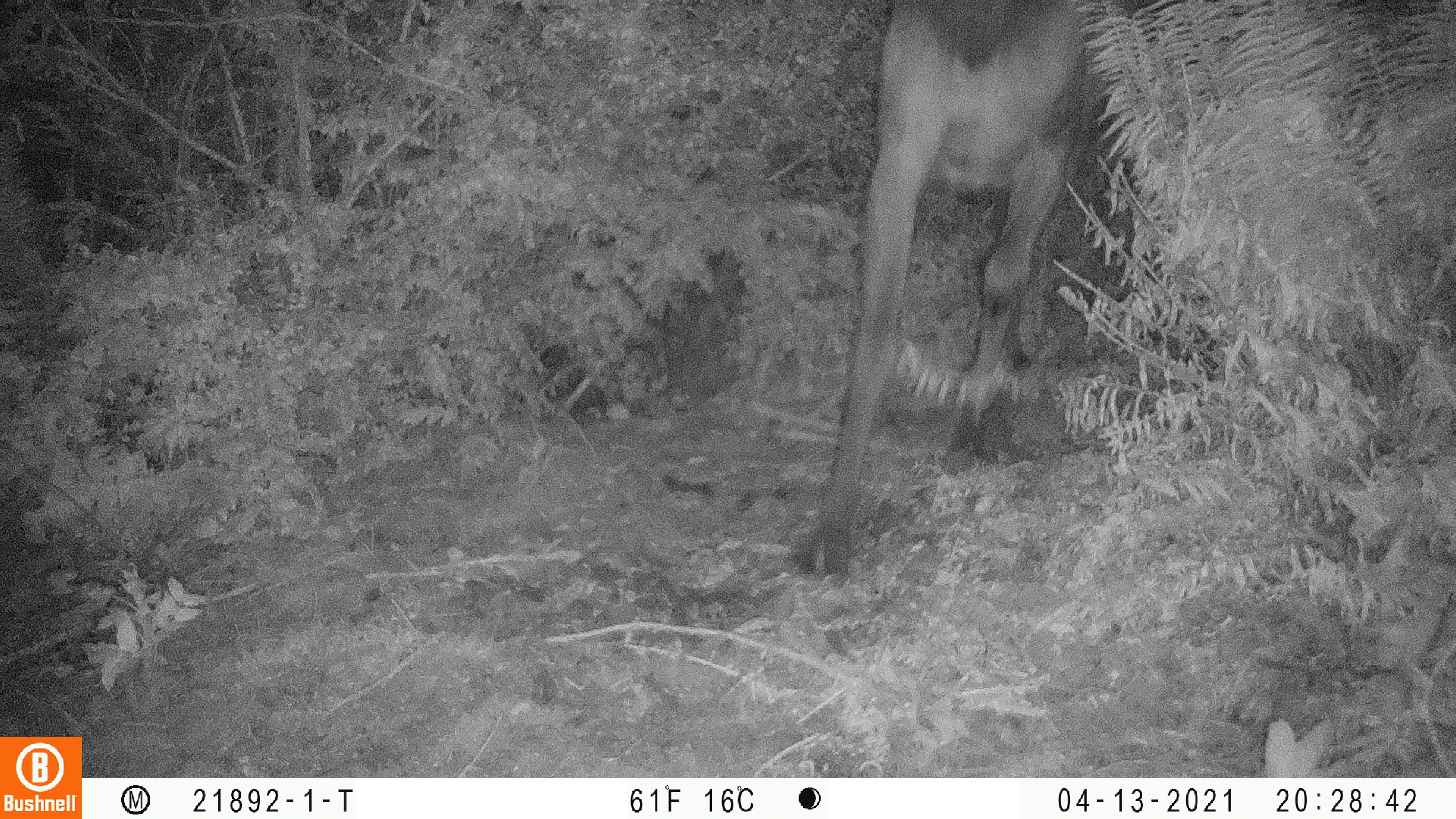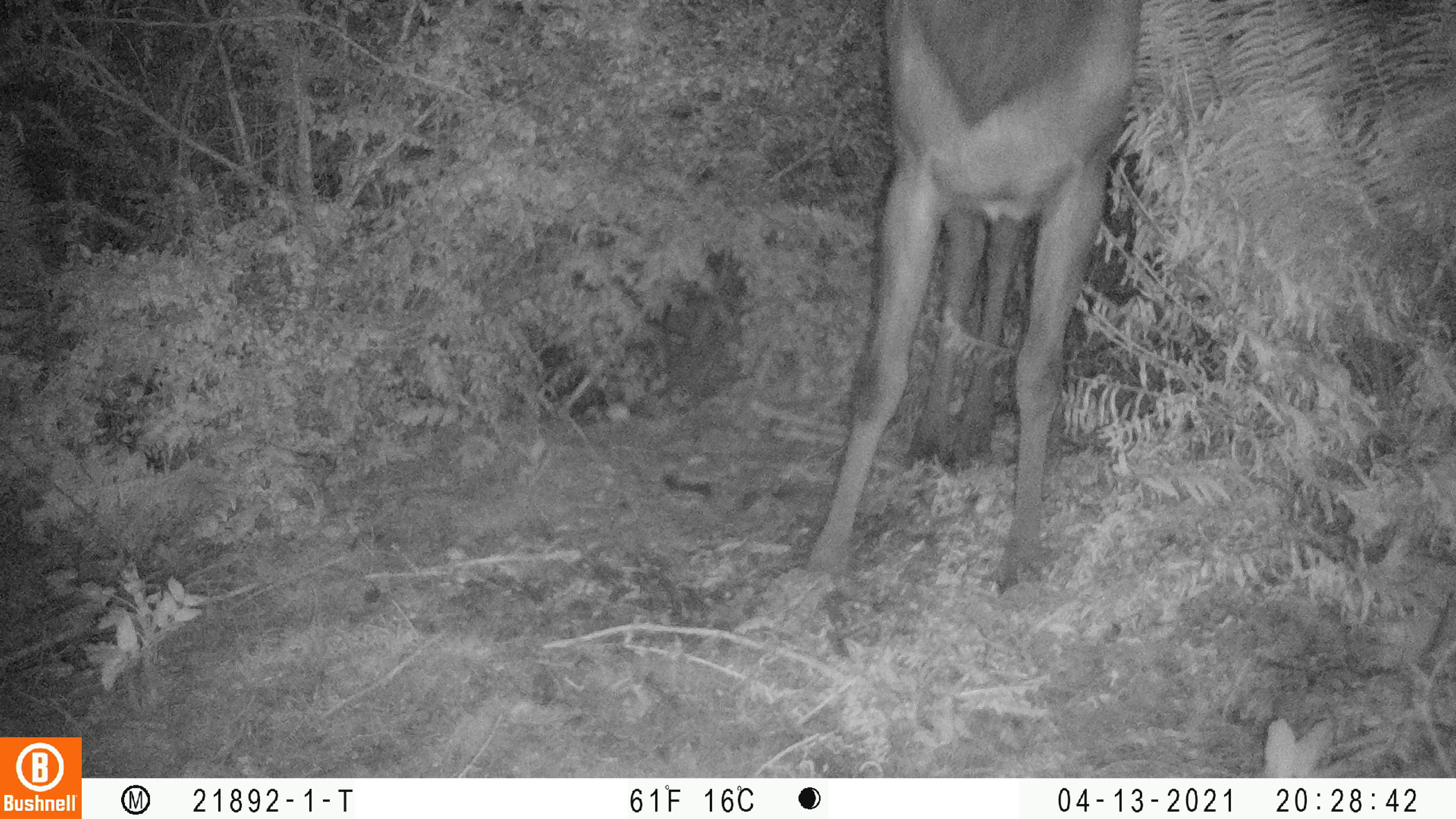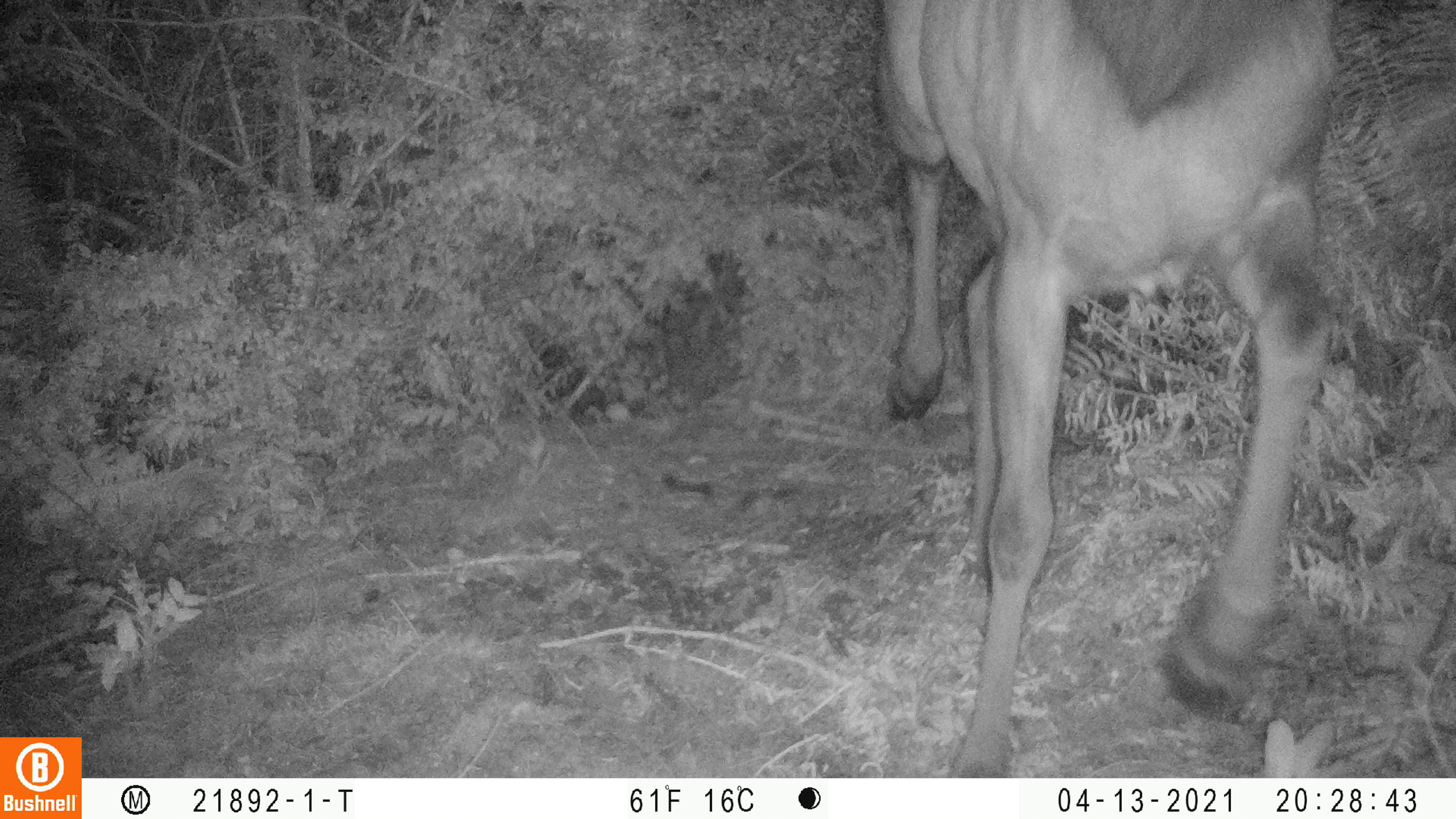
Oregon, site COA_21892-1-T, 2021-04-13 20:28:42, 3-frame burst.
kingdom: Animalia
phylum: Chordata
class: Mammalia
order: Artiodactyla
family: Cervidae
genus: Cervus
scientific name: Cervus canadensis roosevelti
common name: roosevelt elk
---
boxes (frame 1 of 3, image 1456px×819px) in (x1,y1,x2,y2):
roosevelt elk: (744,0,1194,600)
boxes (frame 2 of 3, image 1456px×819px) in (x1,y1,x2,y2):
roosevelt elk: (769,0,1195,619)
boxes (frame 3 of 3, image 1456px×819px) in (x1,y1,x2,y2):
roosevelt elk: (851,0,1373,776)